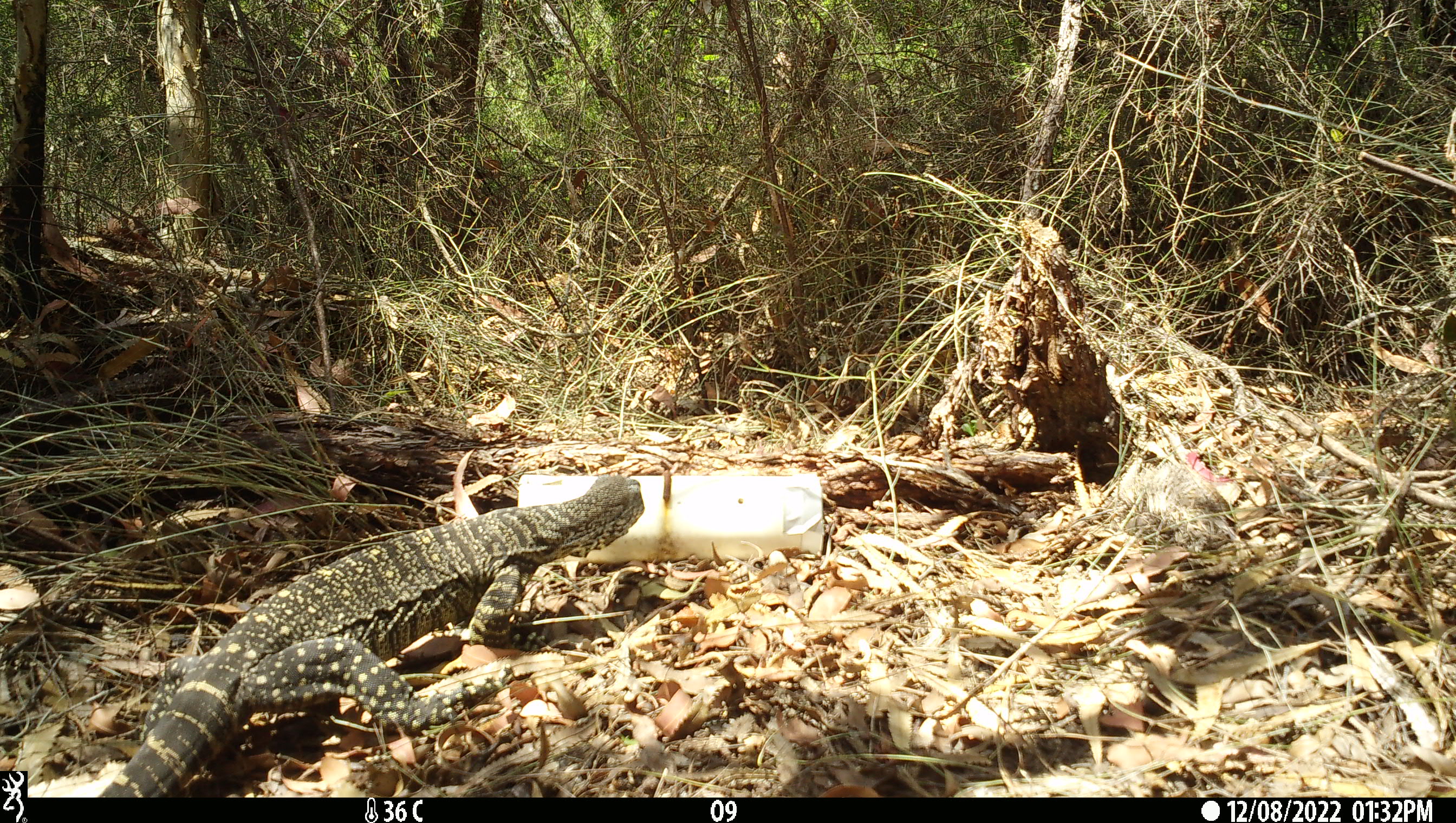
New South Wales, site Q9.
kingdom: Animalia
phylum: Chordata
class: Reptilia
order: Squamata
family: Varanidae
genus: Varanus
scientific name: Varanus varius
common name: lace monitor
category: goanna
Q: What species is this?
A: Goanna (lace monitor) (Varanus varius).